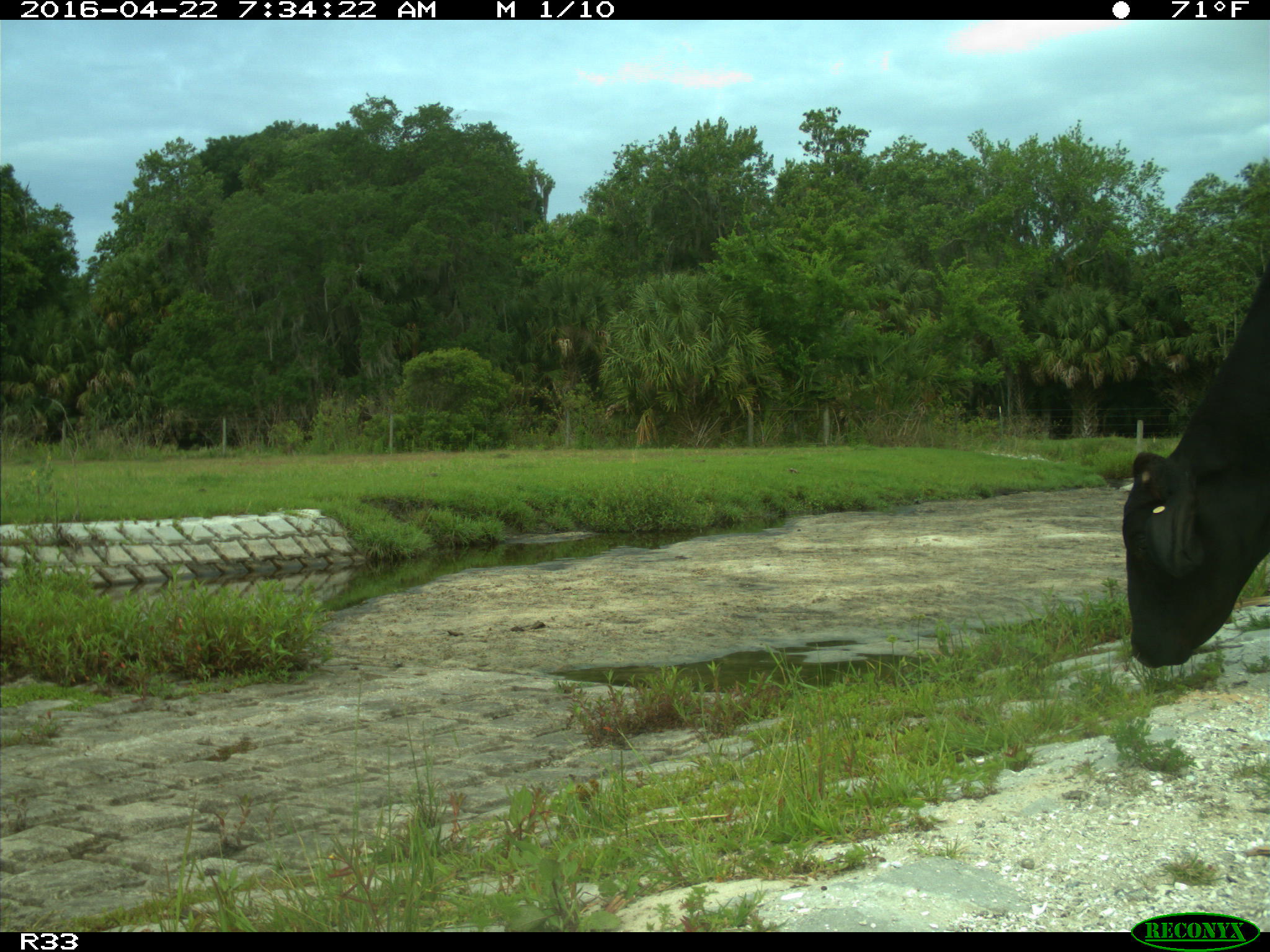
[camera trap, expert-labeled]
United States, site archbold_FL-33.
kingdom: Animalia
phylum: Chordata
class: Mammalia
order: Artiodactyla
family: Bovidae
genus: Bos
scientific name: Bos taurus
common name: domestic cow